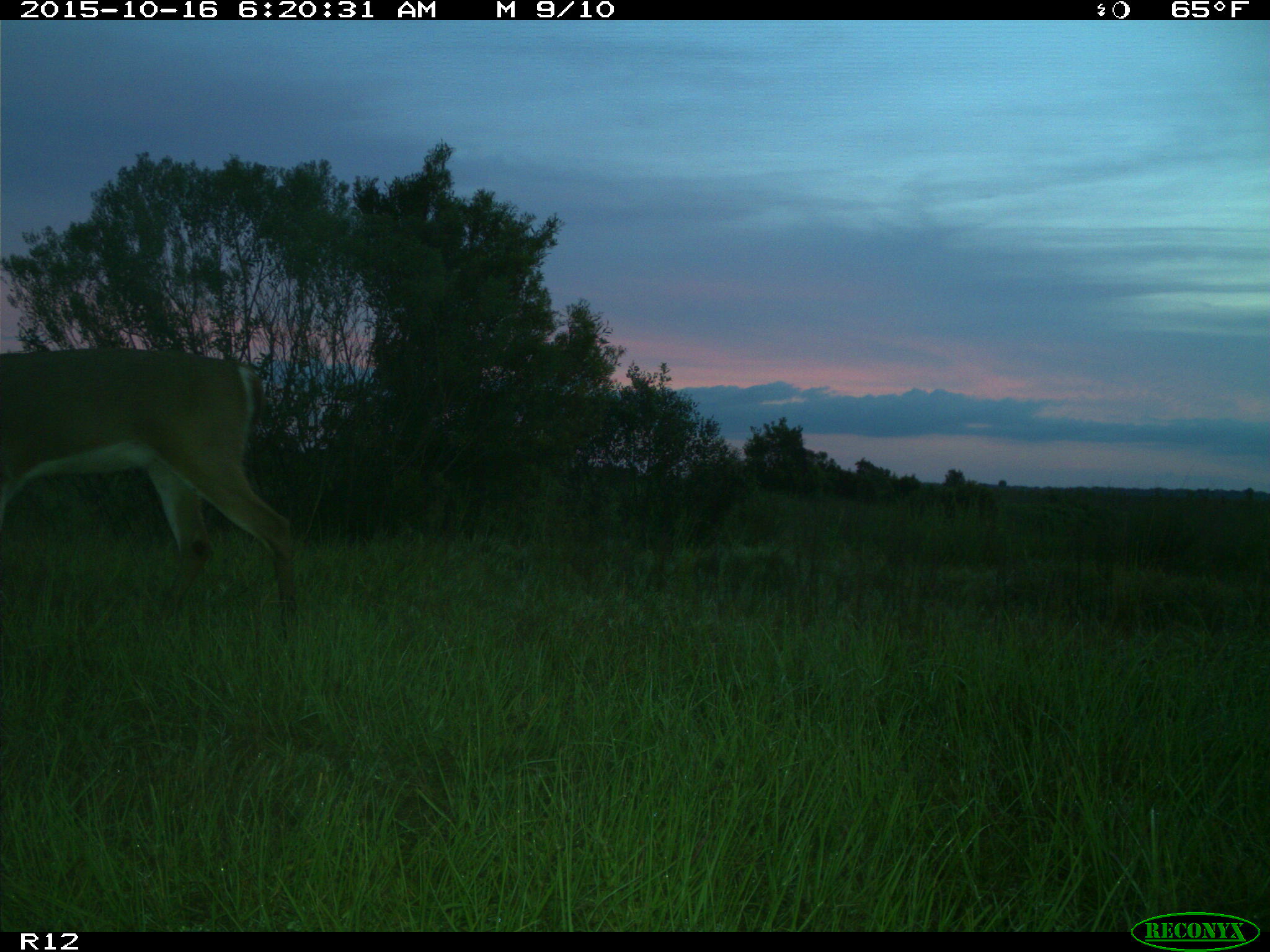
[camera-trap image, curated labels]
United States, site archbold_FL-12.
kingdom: Animalia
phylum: Chordata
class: Mammalia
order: Artiodactyla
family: Cervidae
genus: Odocoileus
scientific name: Odocoileus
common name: deer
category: unidentified deer